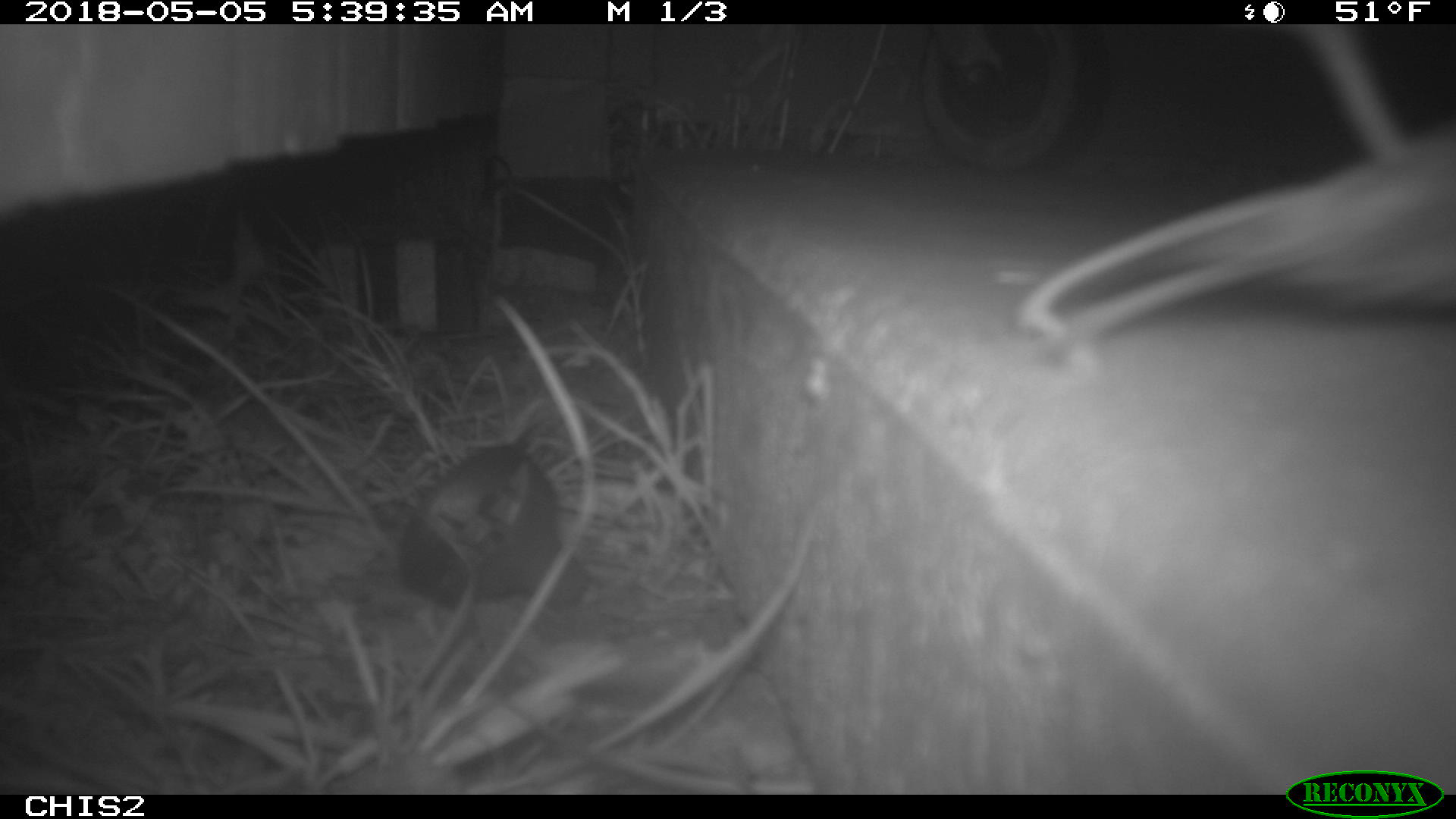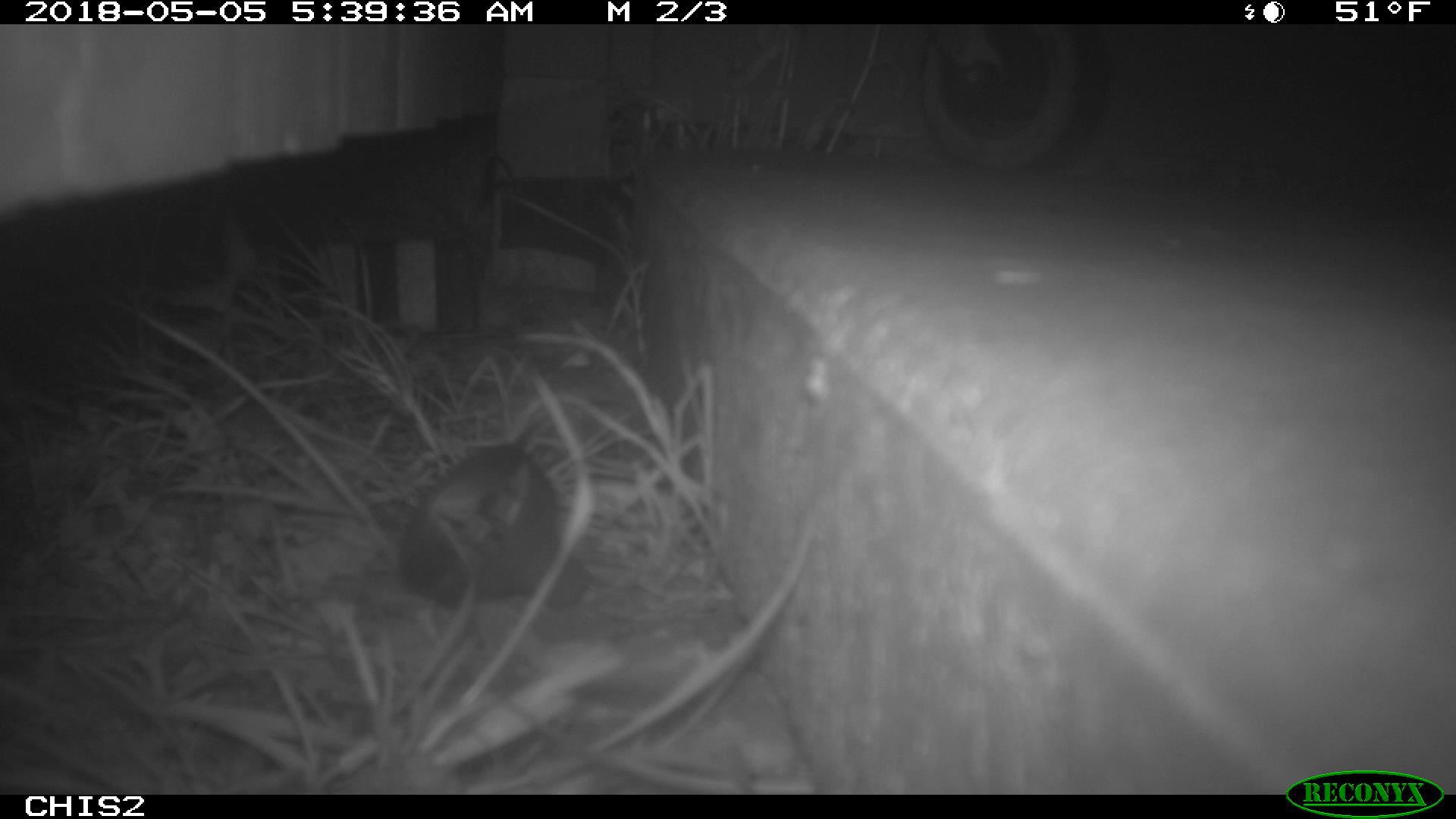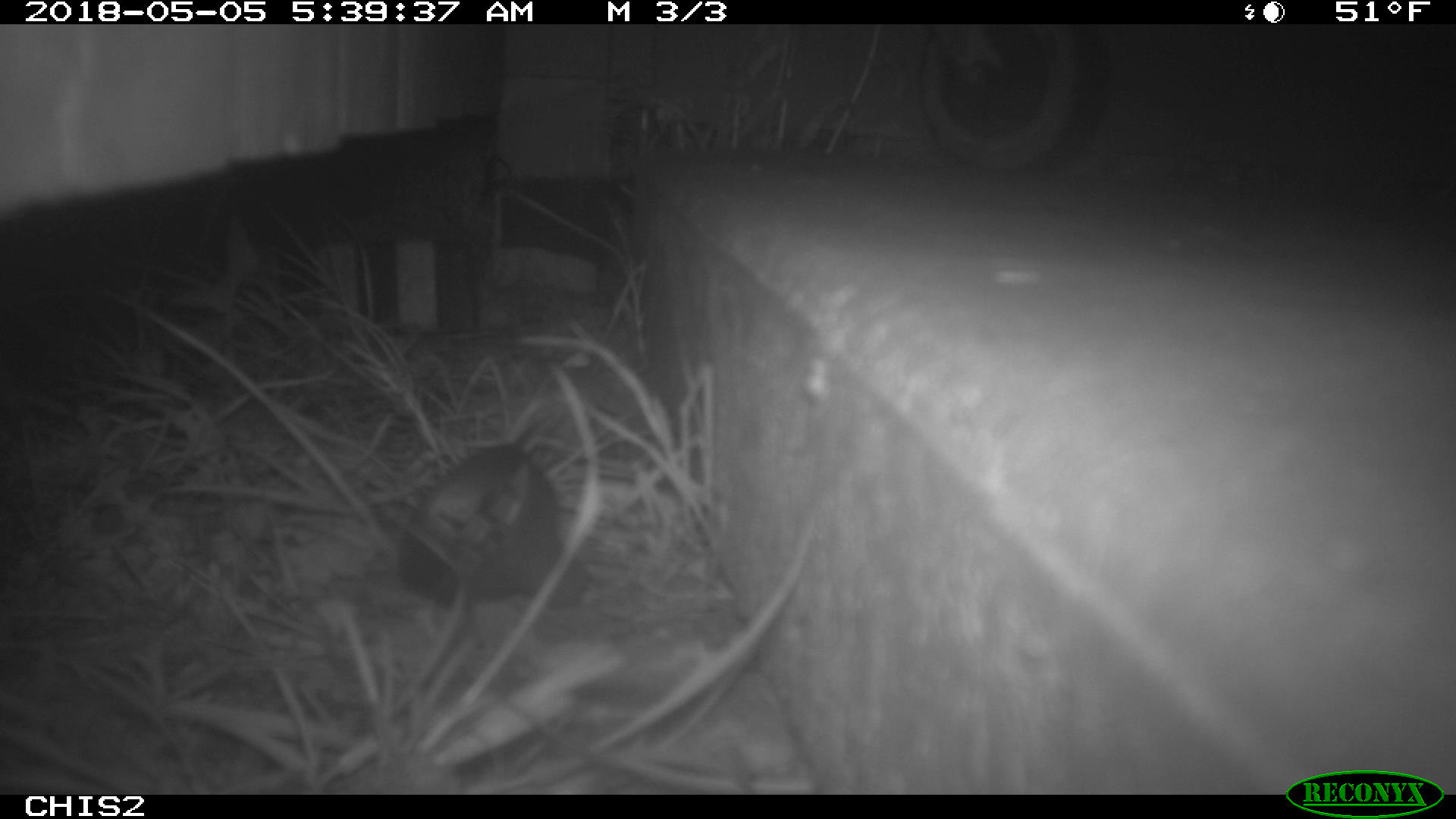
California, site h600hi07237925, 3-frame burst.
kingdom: Animalia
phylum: Chordata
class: Mammalia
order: Rodentia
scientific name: Rodentia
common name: rodent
Rodent (Rodentia).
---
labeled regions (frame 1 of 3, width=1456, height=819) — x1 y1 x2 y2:
rodent: 1015 24 1455 380